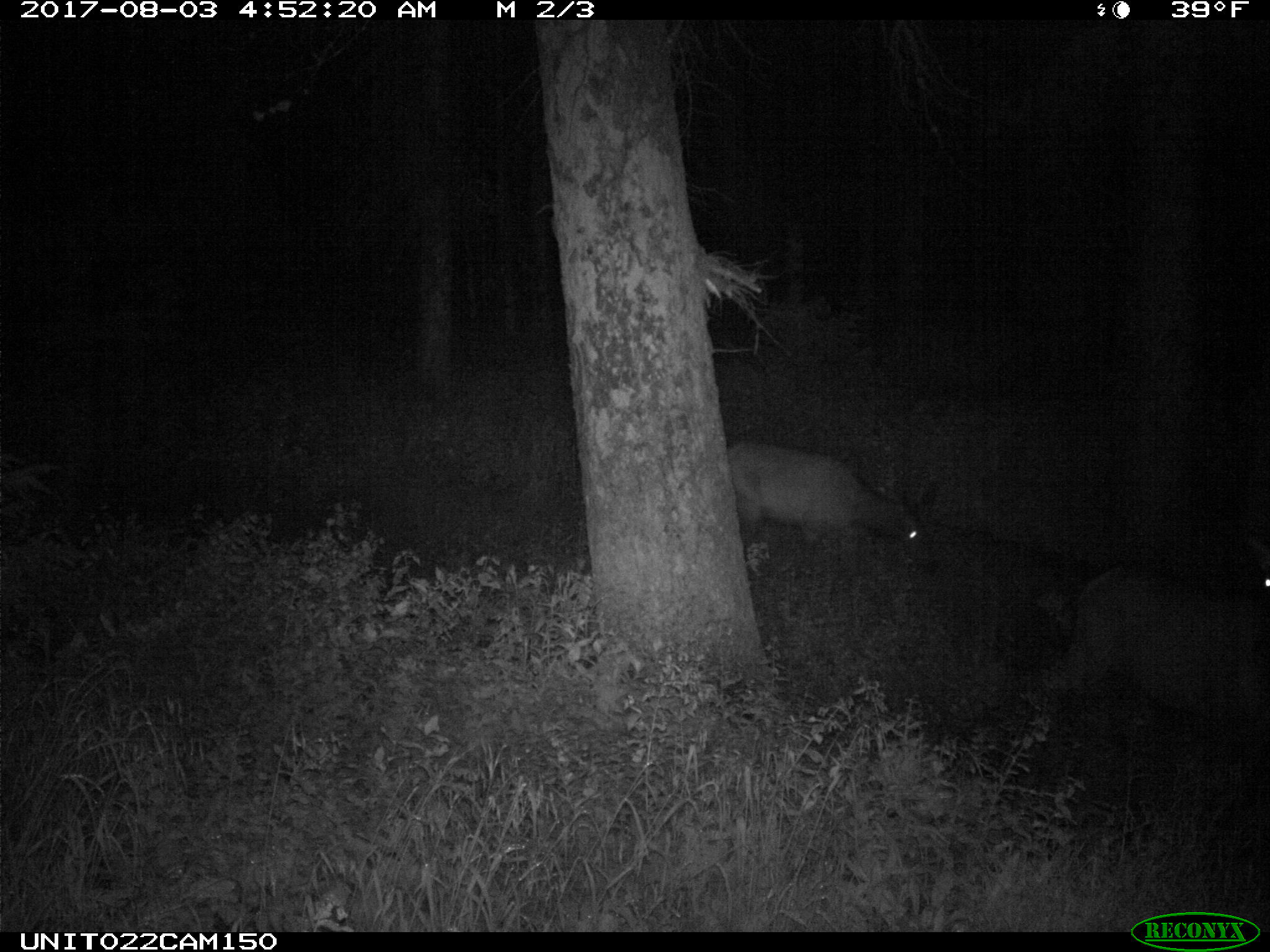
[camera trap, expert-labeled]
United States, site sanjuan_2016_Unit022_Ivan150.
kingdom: Animalia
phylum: Chordata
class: Mammalia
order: Artiodactyla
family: Cervidae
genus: Cervus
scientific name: Cervus elaphus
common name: red deer